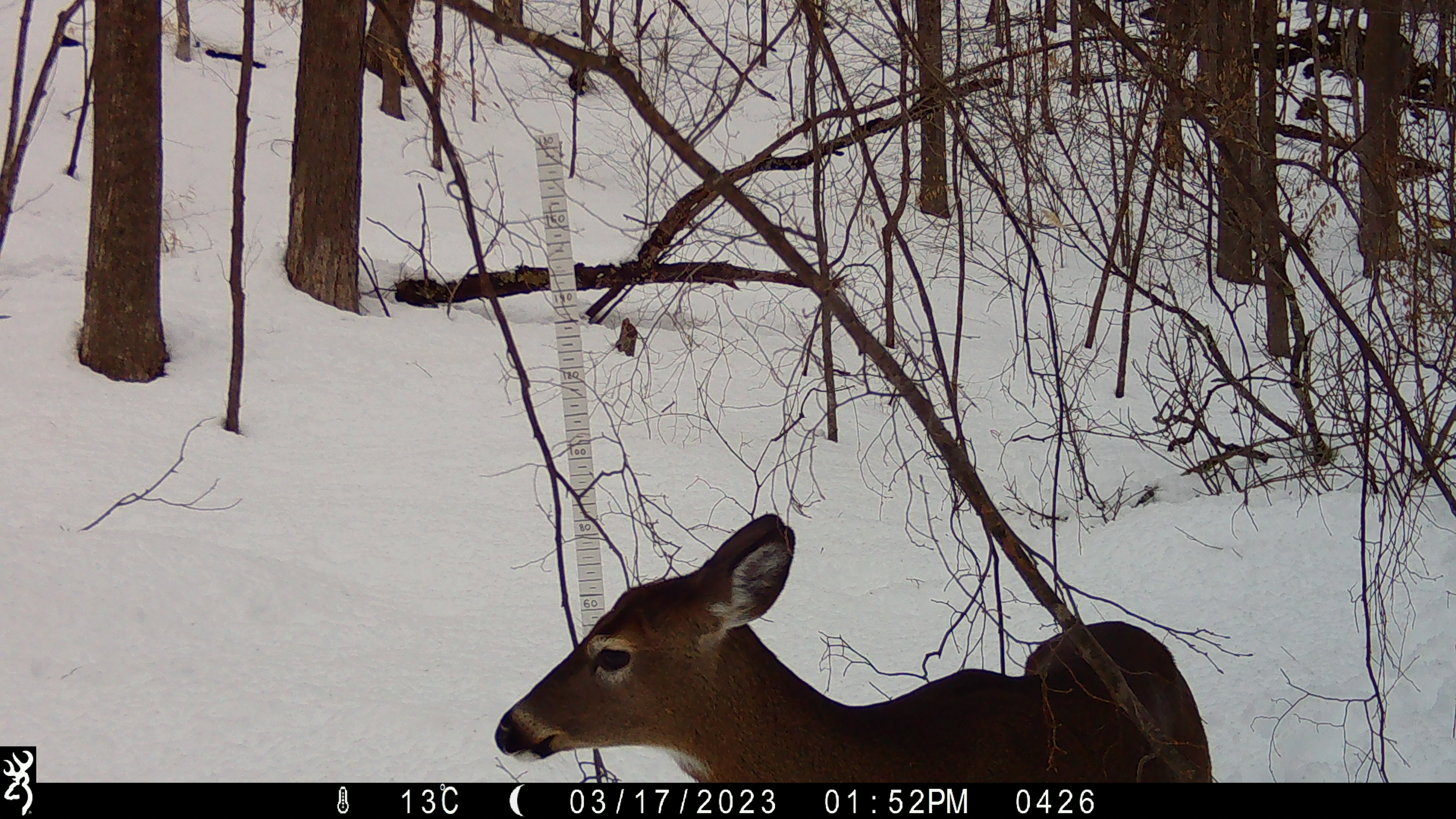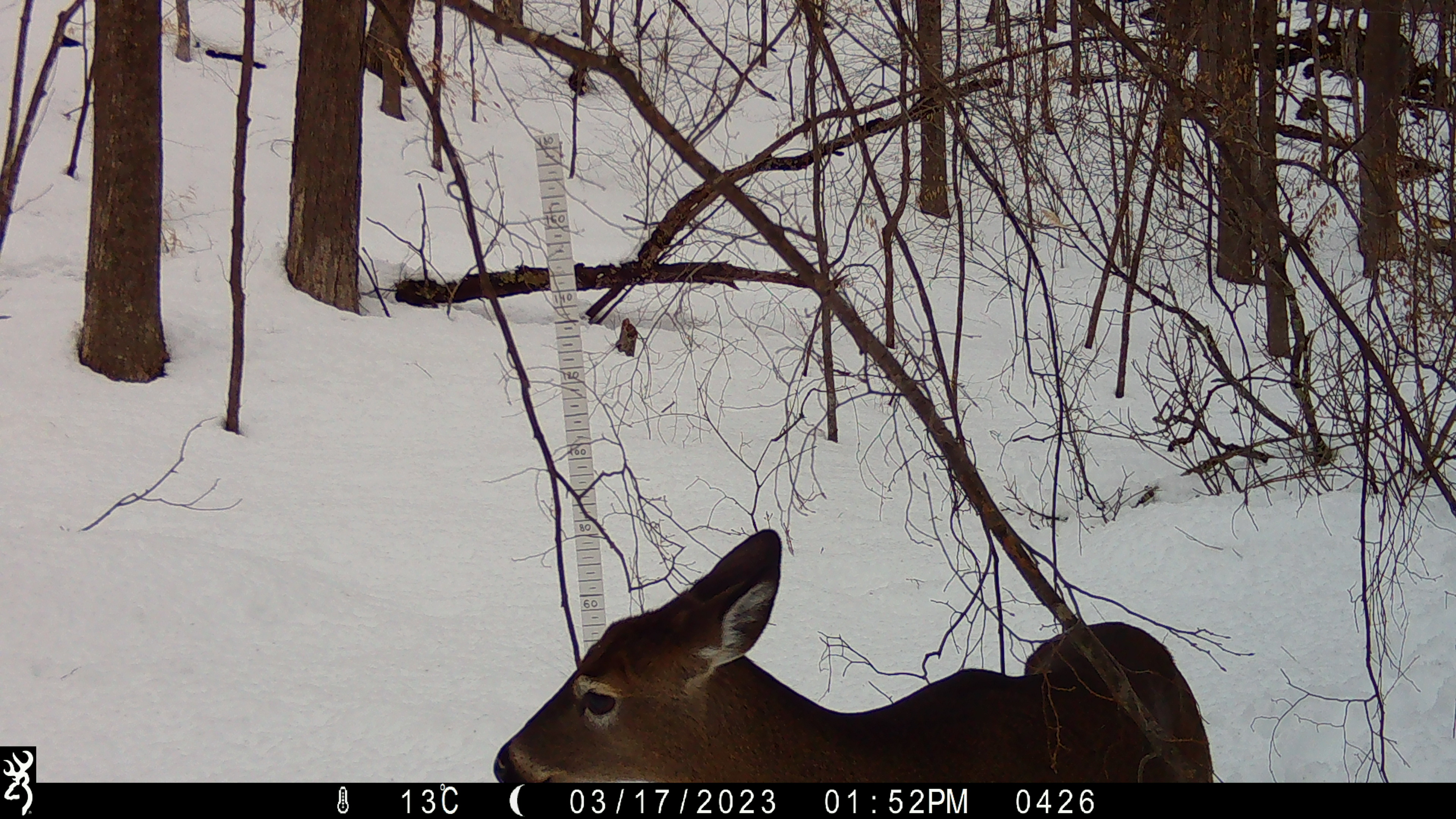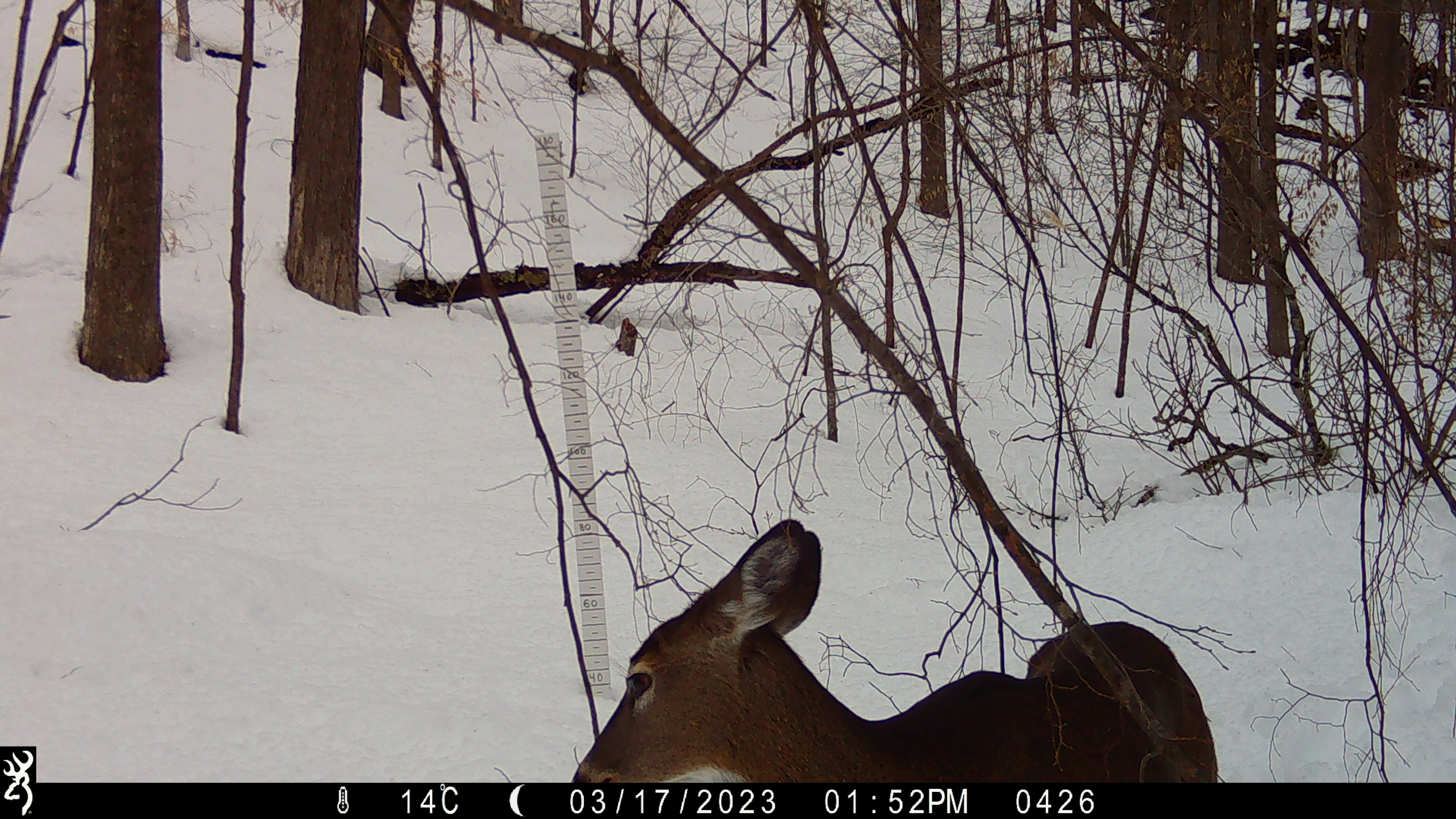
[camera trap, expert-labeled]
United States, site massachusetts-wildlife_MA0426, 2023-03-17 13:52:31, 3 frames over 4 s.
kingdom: Animalia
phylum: Chordata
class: Mammalia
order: Artiodactyla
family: Cervidae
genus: Odocoileus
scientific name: Odocoileus virginianus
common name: white-tailed deer